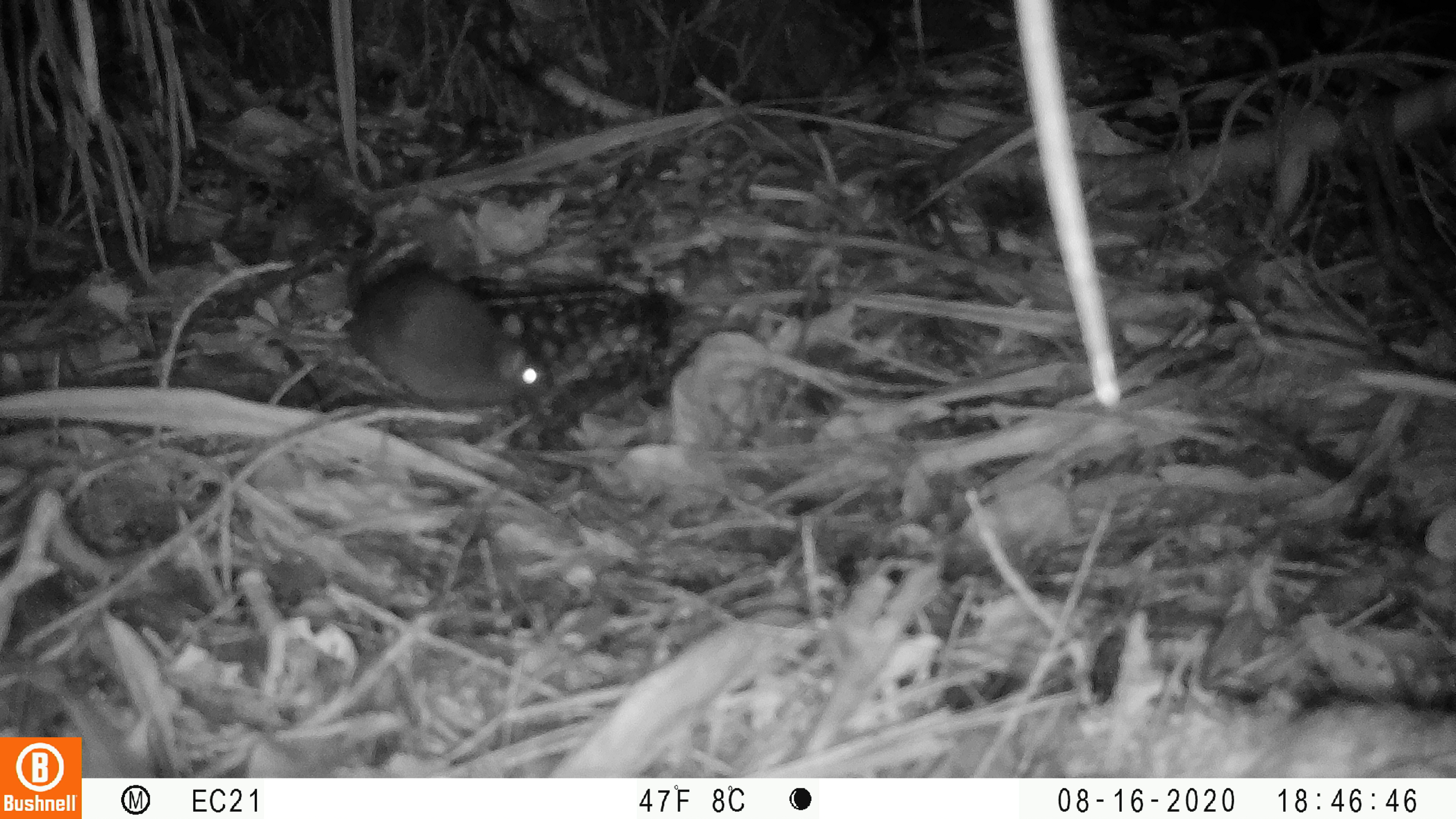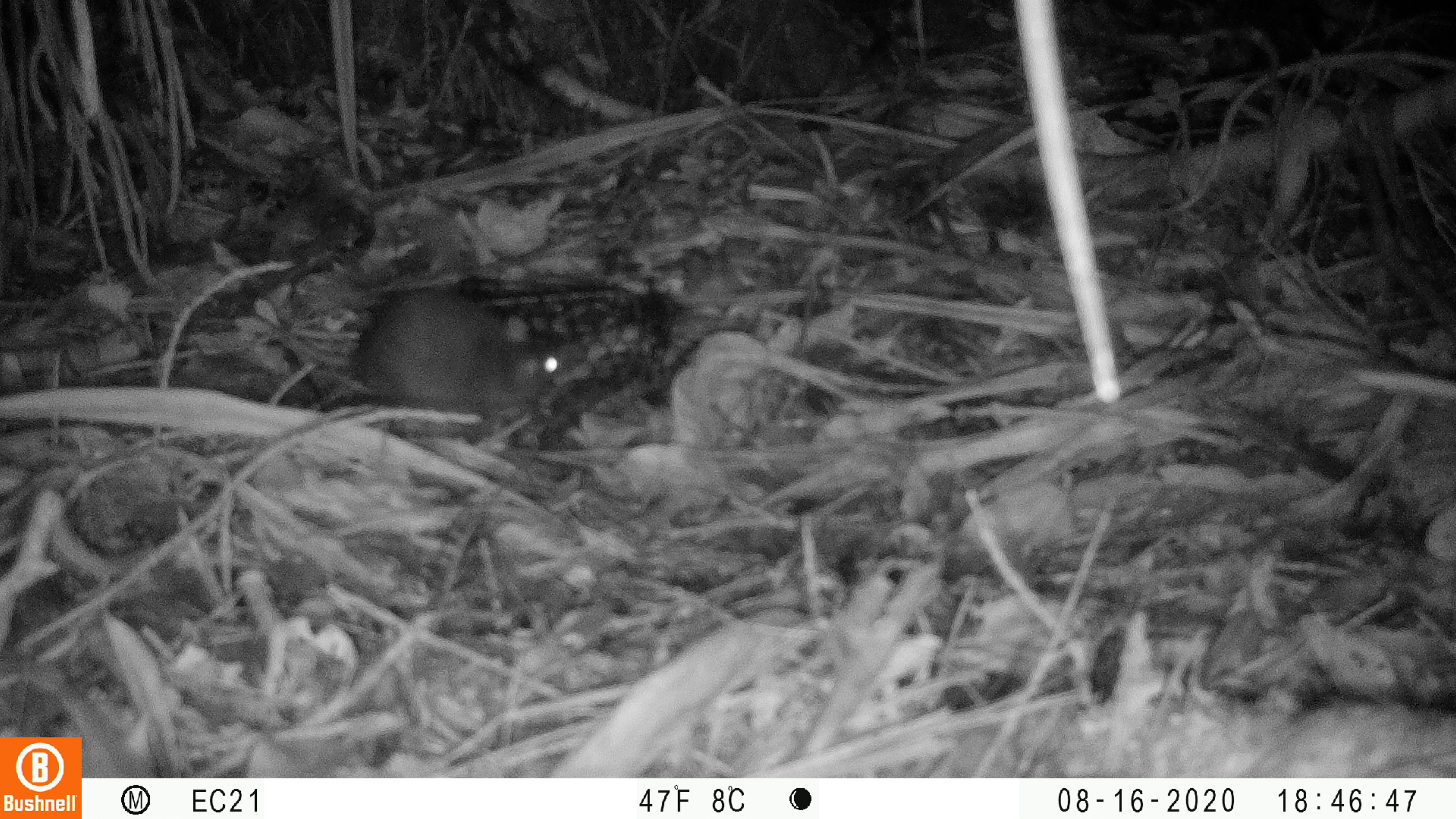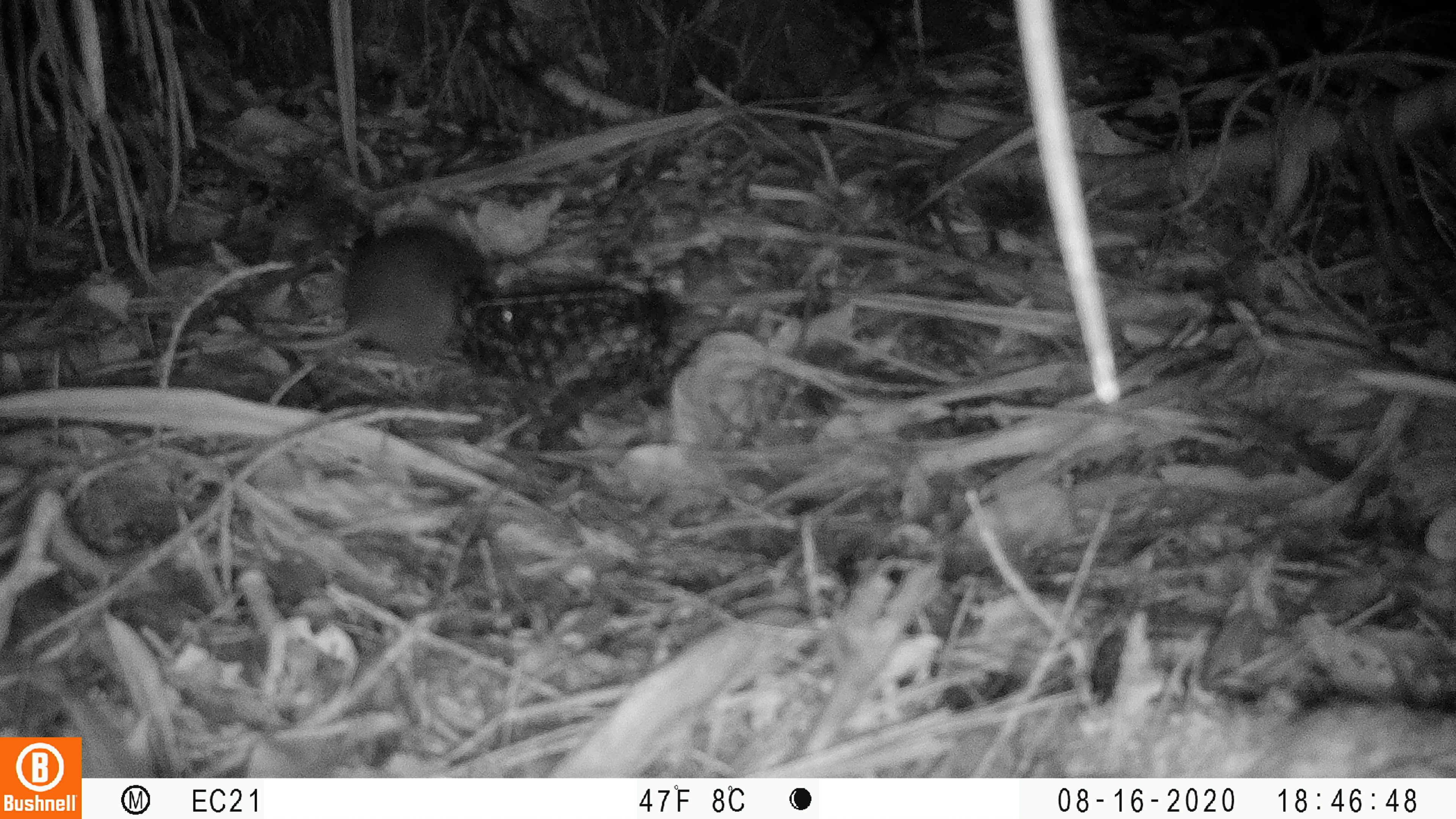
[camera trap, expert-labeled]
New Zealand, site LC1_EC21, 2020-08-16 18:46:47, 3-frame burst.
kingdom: Animalia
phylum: Chordata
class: Mammalia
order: Rodentia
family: Muridae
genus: Rattus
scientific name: Rattus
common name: rat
Rat (Rattus).